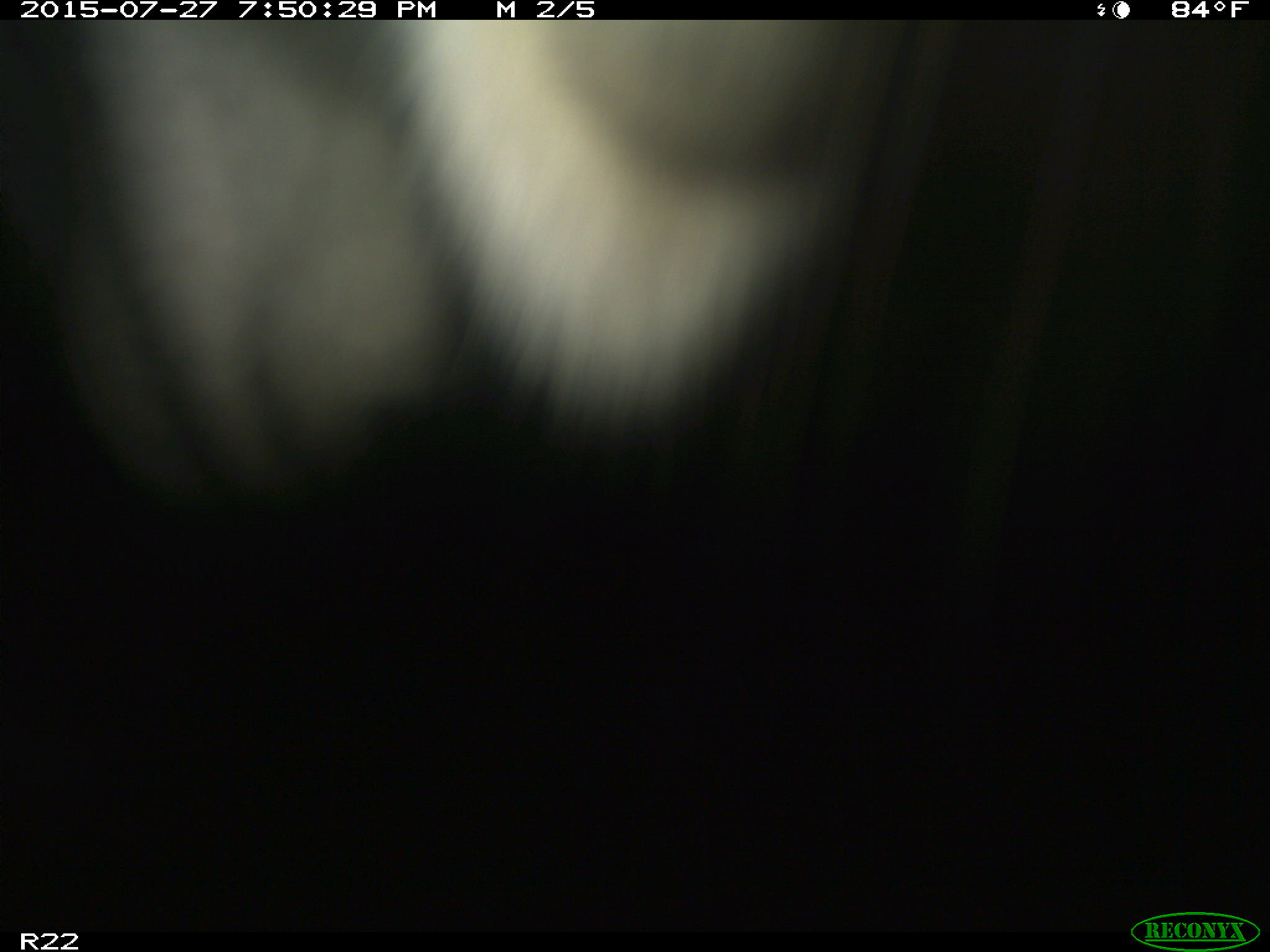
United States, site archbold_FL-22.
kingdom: Animalia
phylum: Chordata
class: Mammalia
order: Artiodactyla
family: Bovidae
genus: Bos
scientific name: Bos taurus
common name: domestic cow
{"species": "Bos taurus (domestic cow)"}